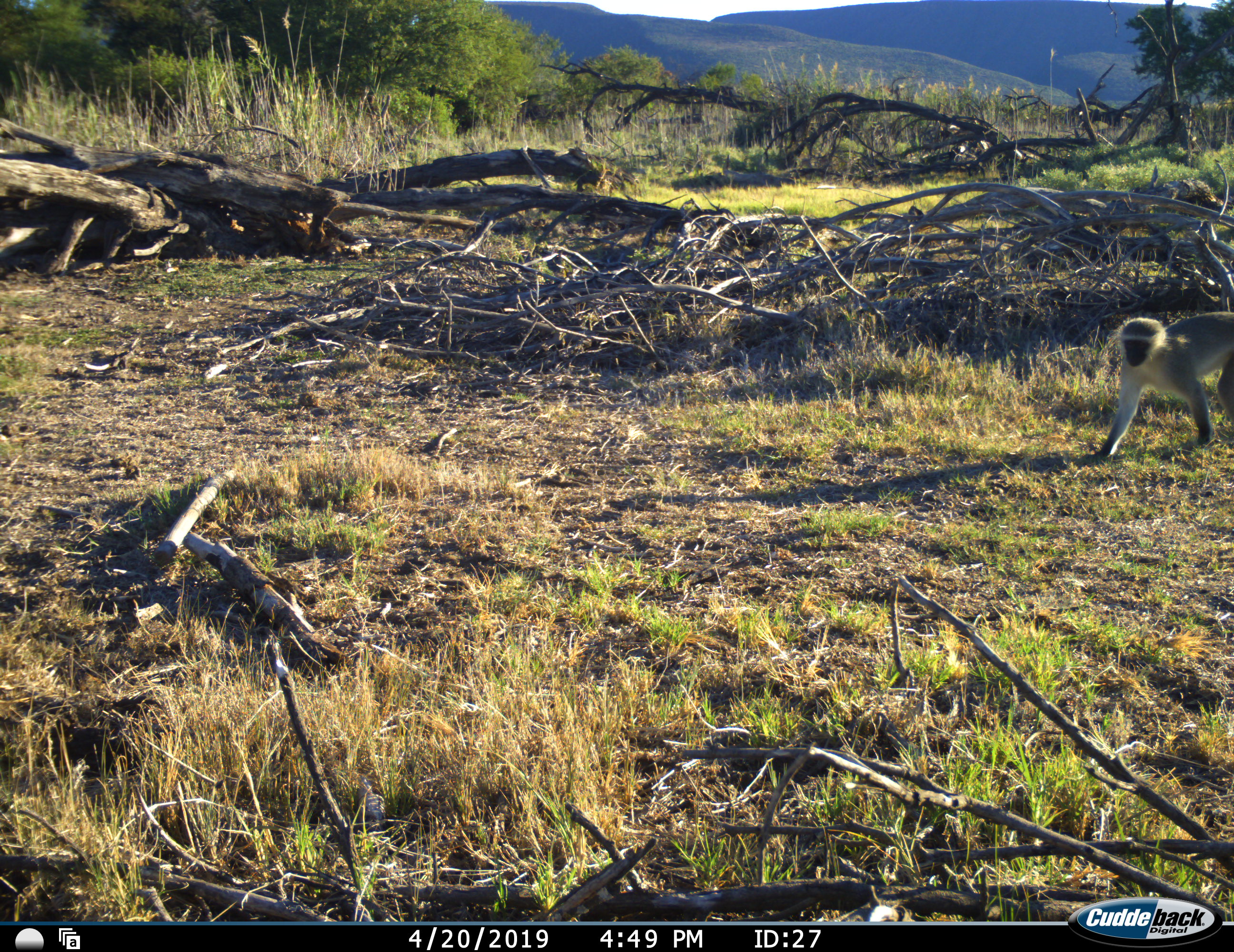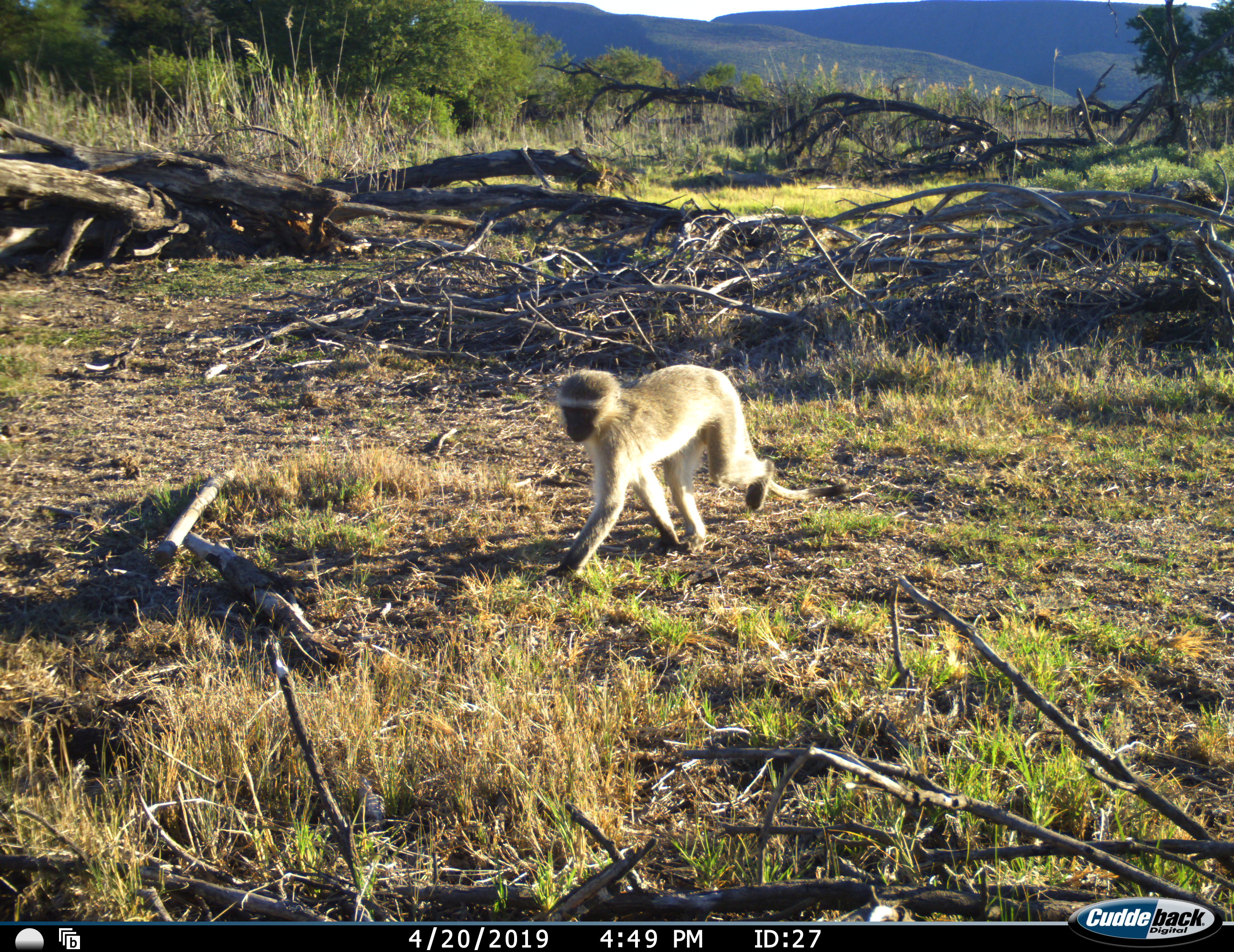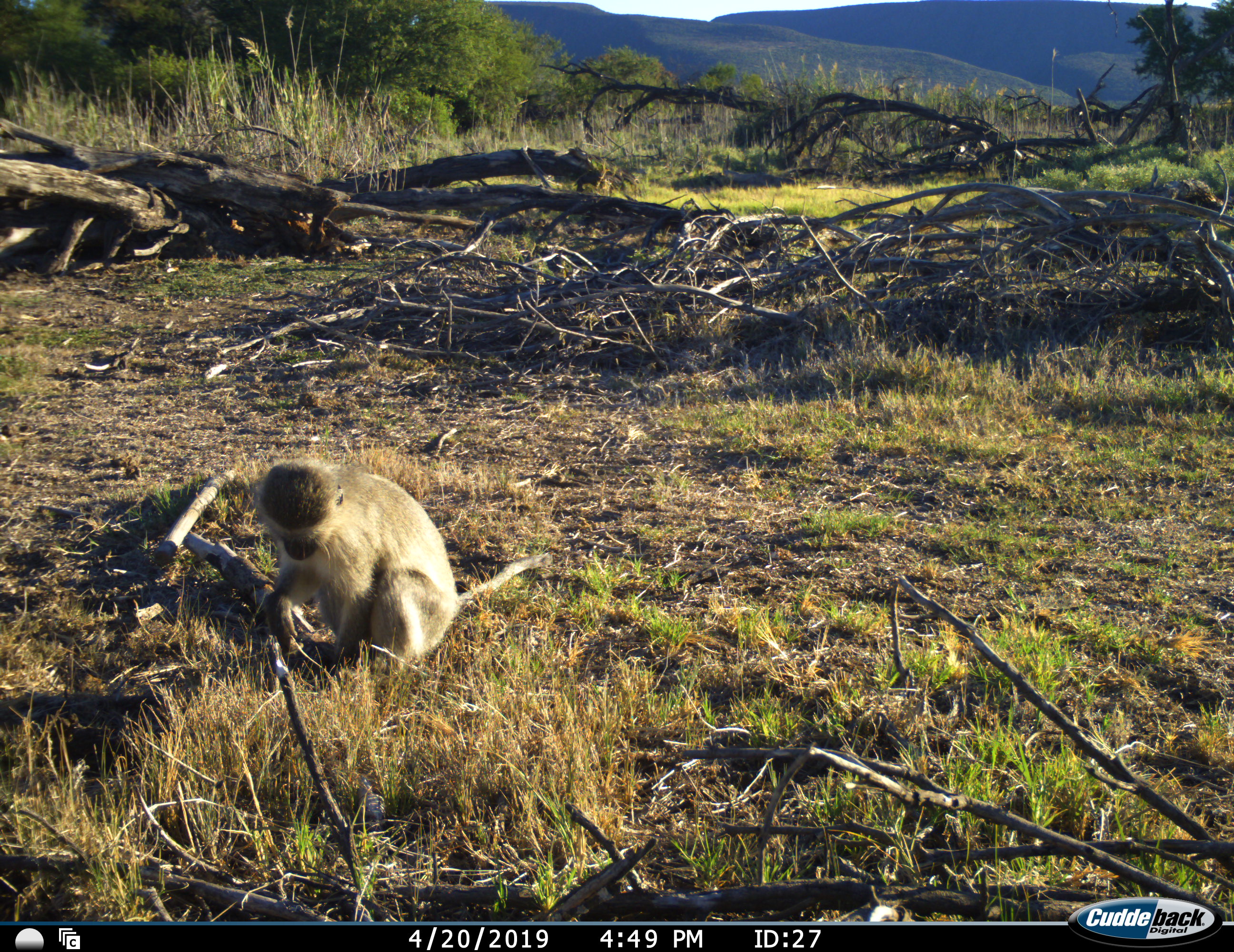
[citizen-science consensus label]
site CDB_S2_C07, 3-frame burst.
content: unidentified animal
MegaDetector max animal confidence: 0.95